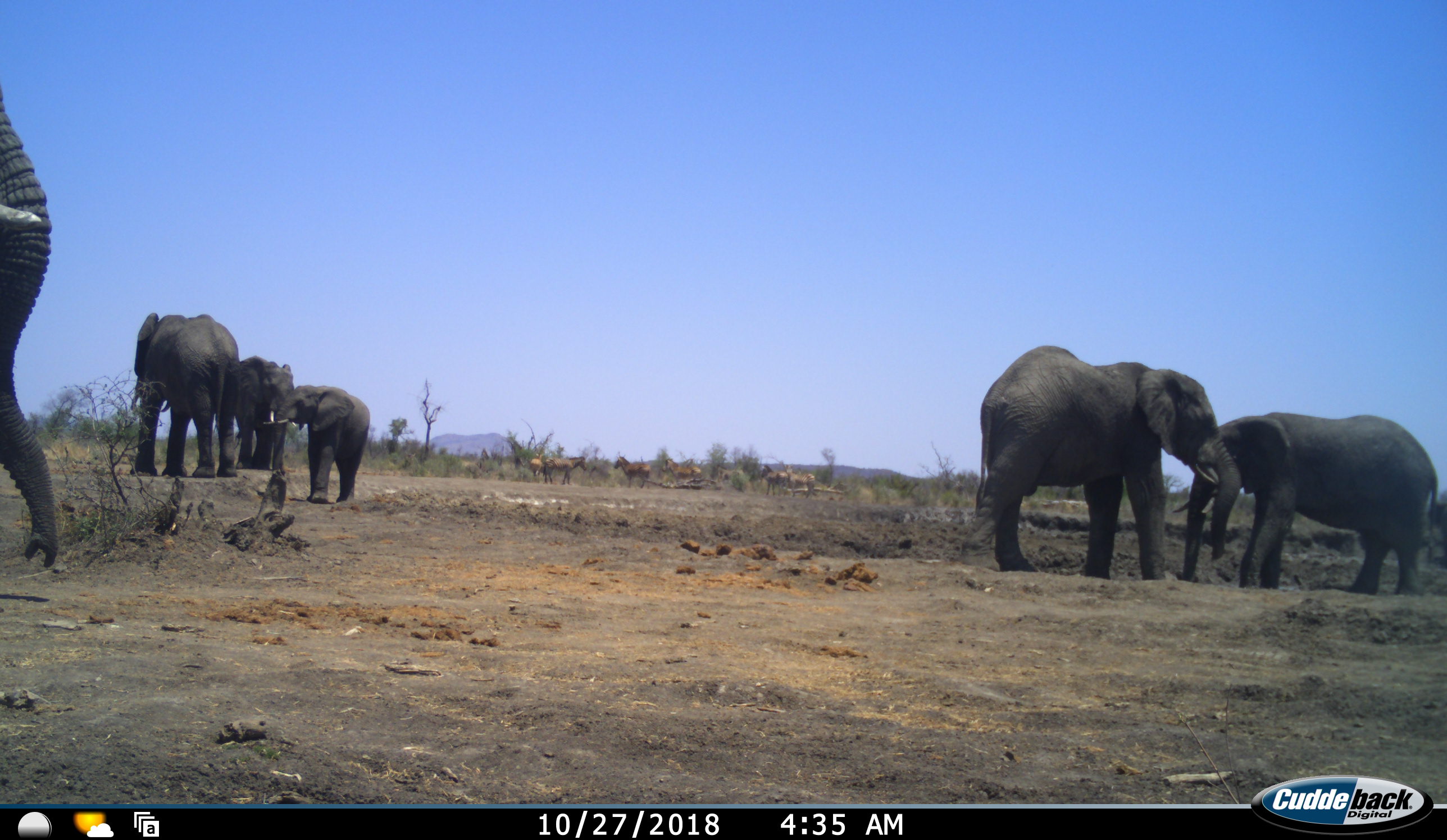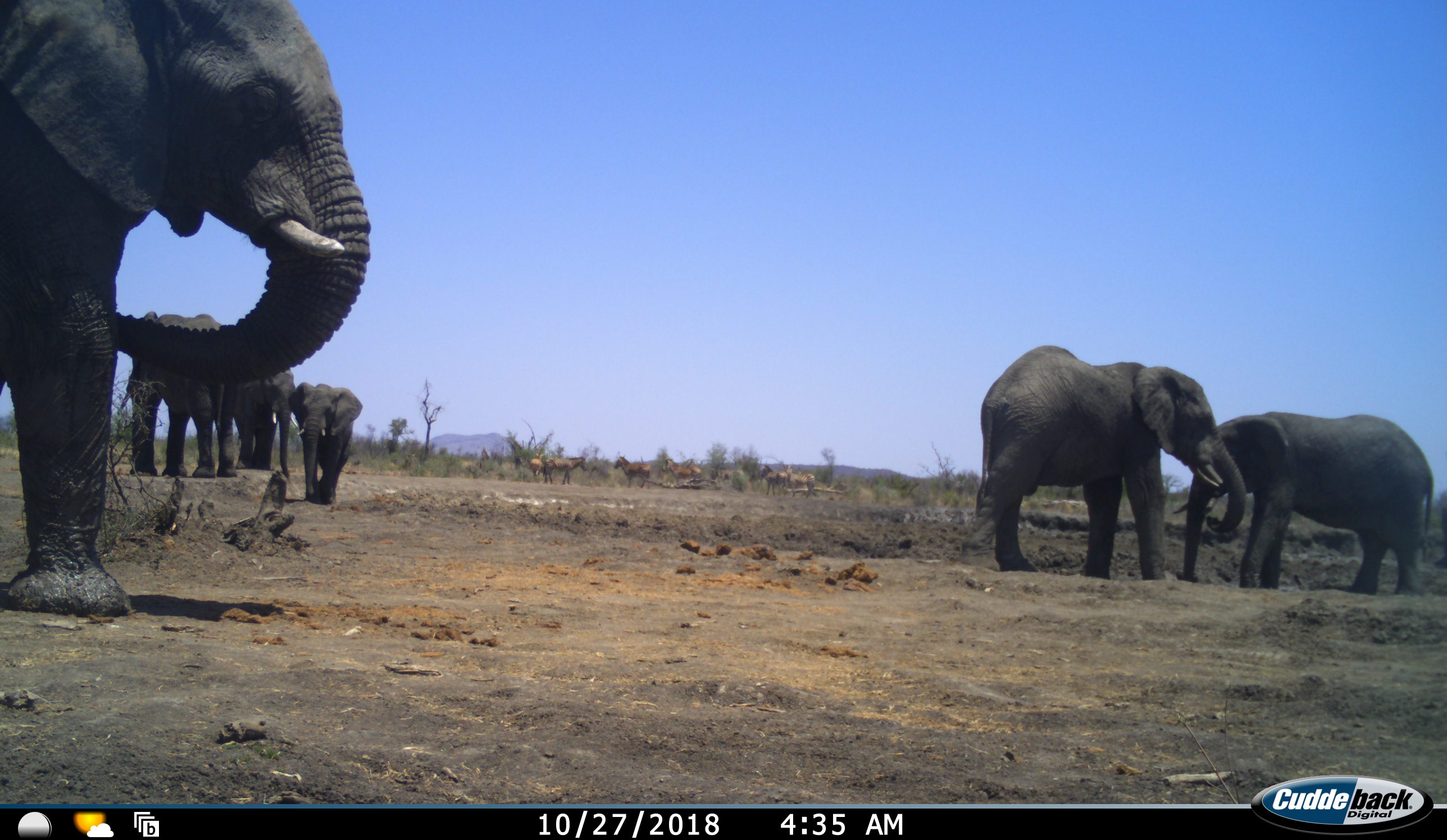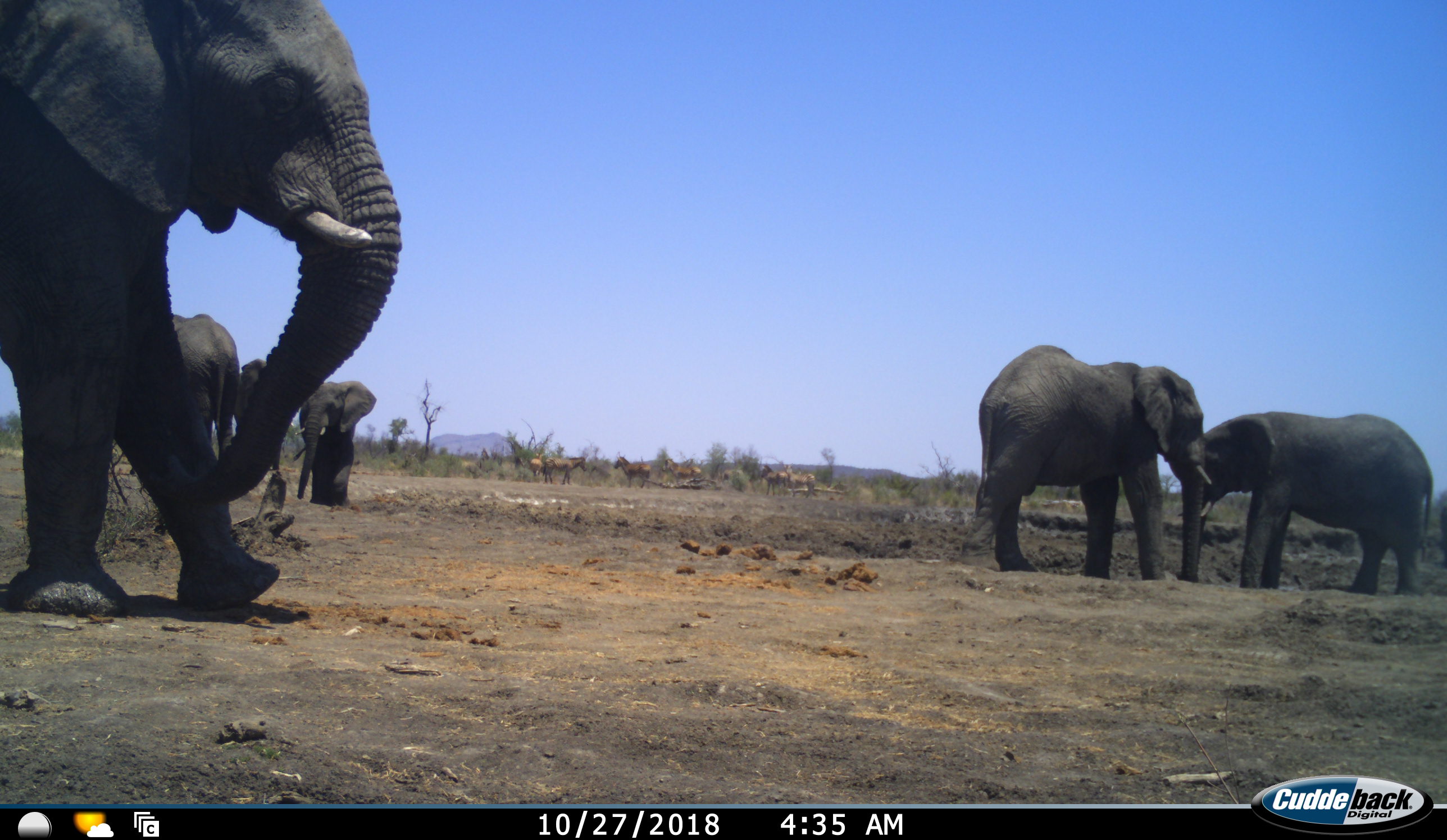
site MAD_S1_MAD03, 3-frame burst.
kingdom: Animalia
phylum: Chordata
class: Mammalia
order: Proboscidea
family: Elephantidae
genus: Loxodonta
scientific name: Loxodonta africana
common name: african bush elephant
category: elephant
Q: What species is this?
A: Elephant (african bush elephant) (Loxodonta africana).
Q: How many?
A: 6.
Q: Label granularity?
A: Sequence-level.